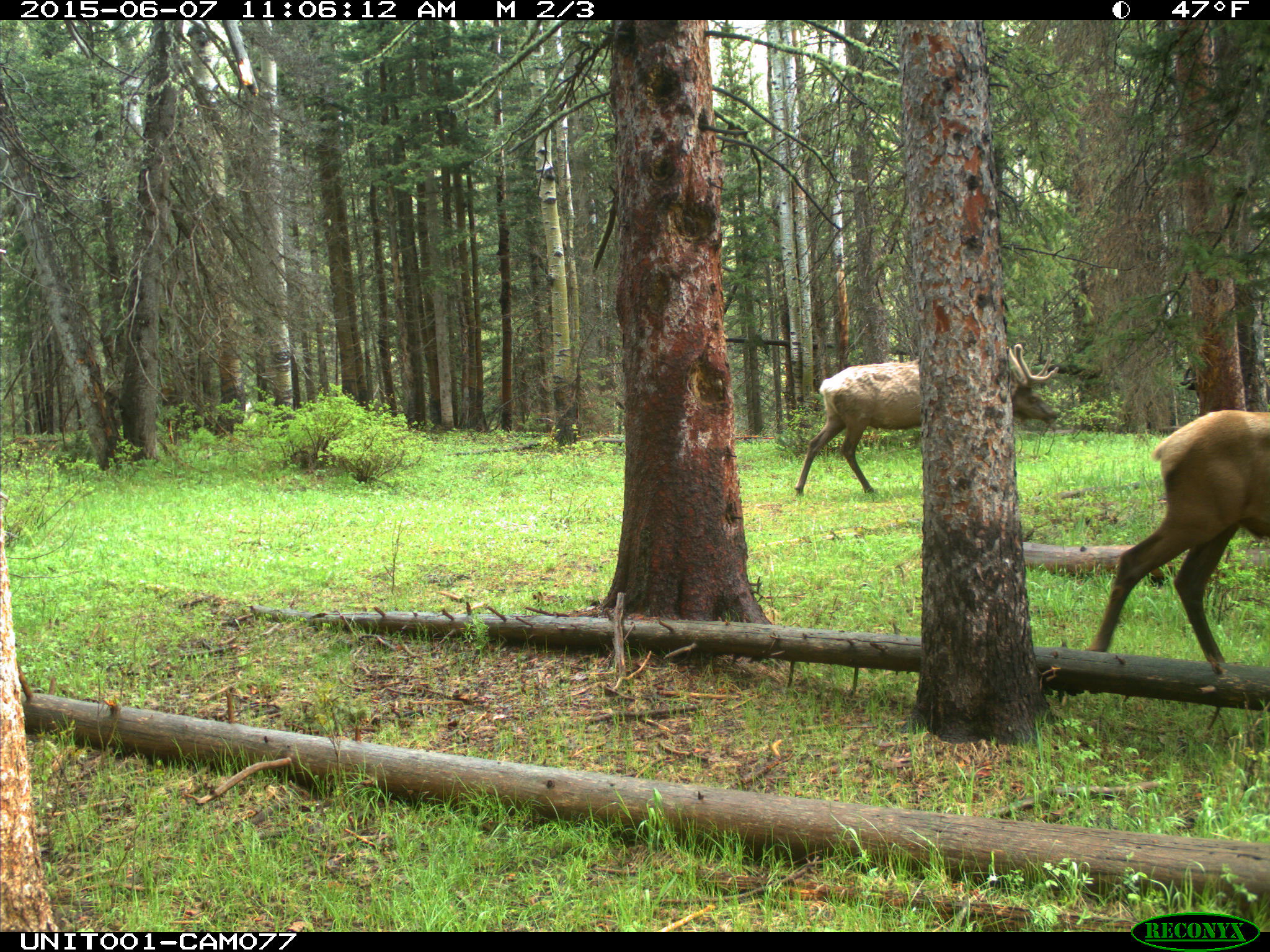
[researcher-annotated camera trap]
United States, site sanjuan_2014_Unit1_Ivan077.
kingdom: Animalia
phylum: Chordata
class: Mammalia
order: Artiodactyla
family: Cervidae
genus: Cervus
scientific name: Cervus elaphus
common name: red deer